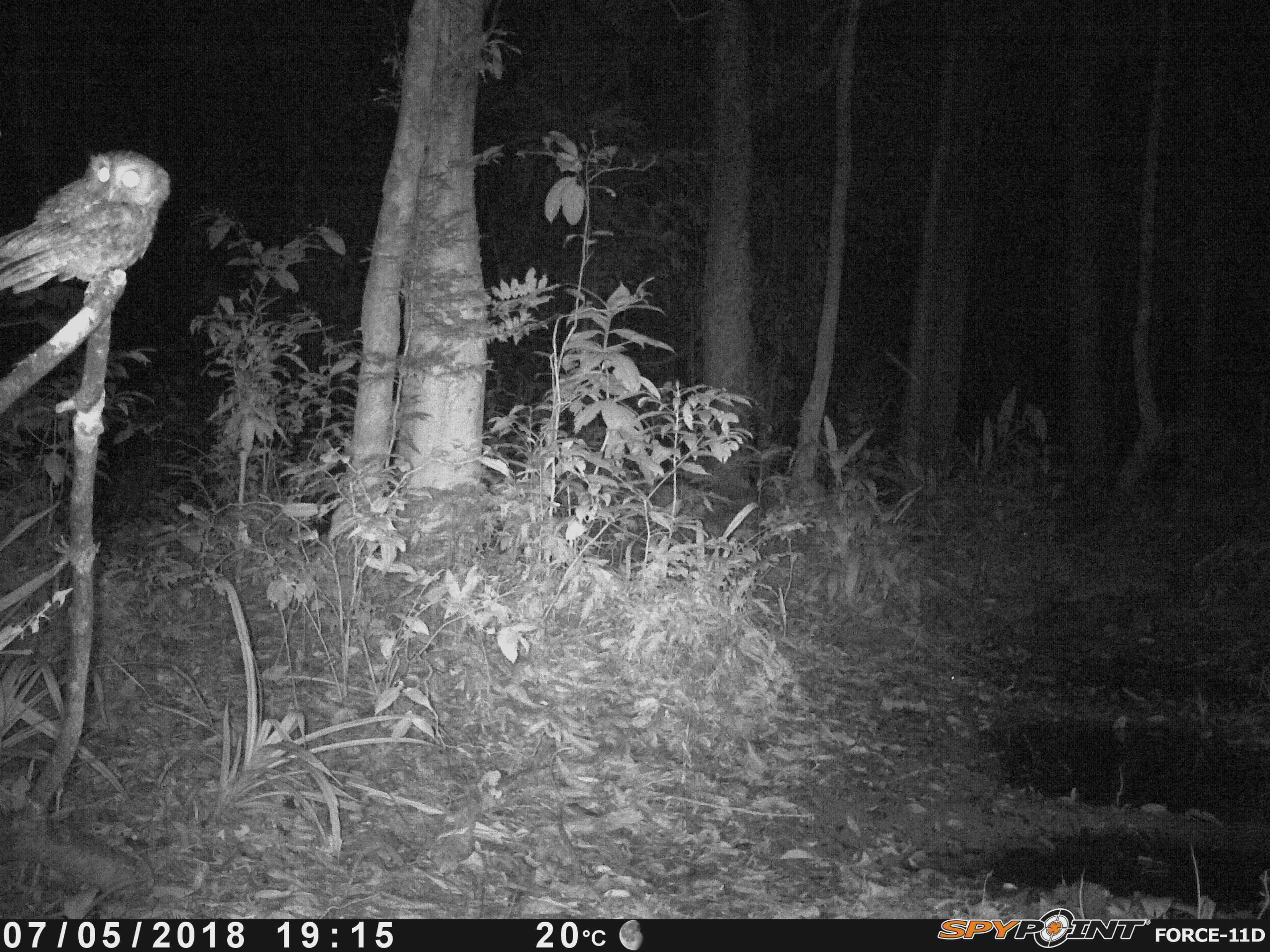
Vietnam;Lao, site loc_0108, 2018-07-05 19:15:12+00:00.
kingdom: Animalia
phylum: Chordata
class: Aves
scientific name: Aves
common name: bird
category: unidentified bird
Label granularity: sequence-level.